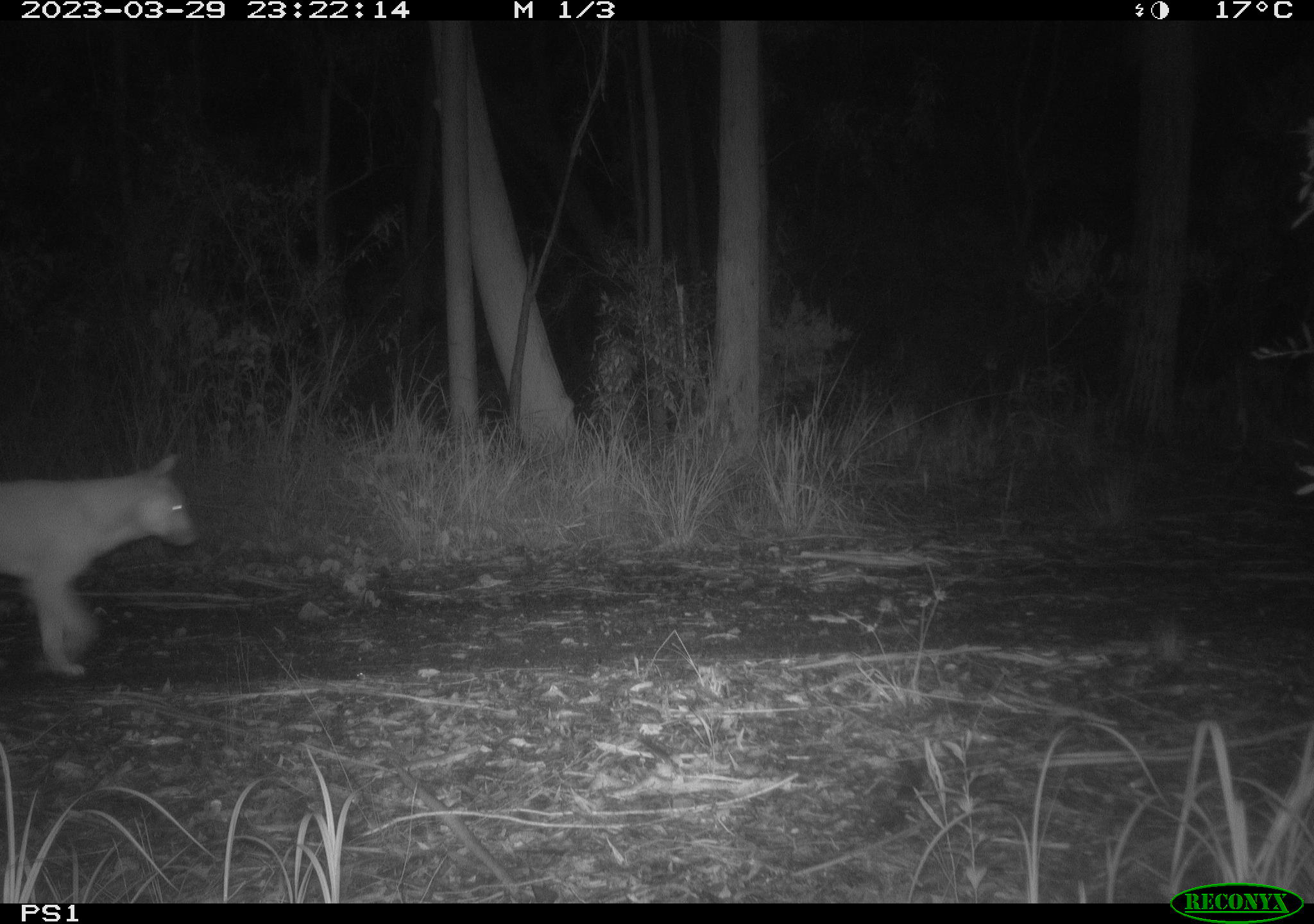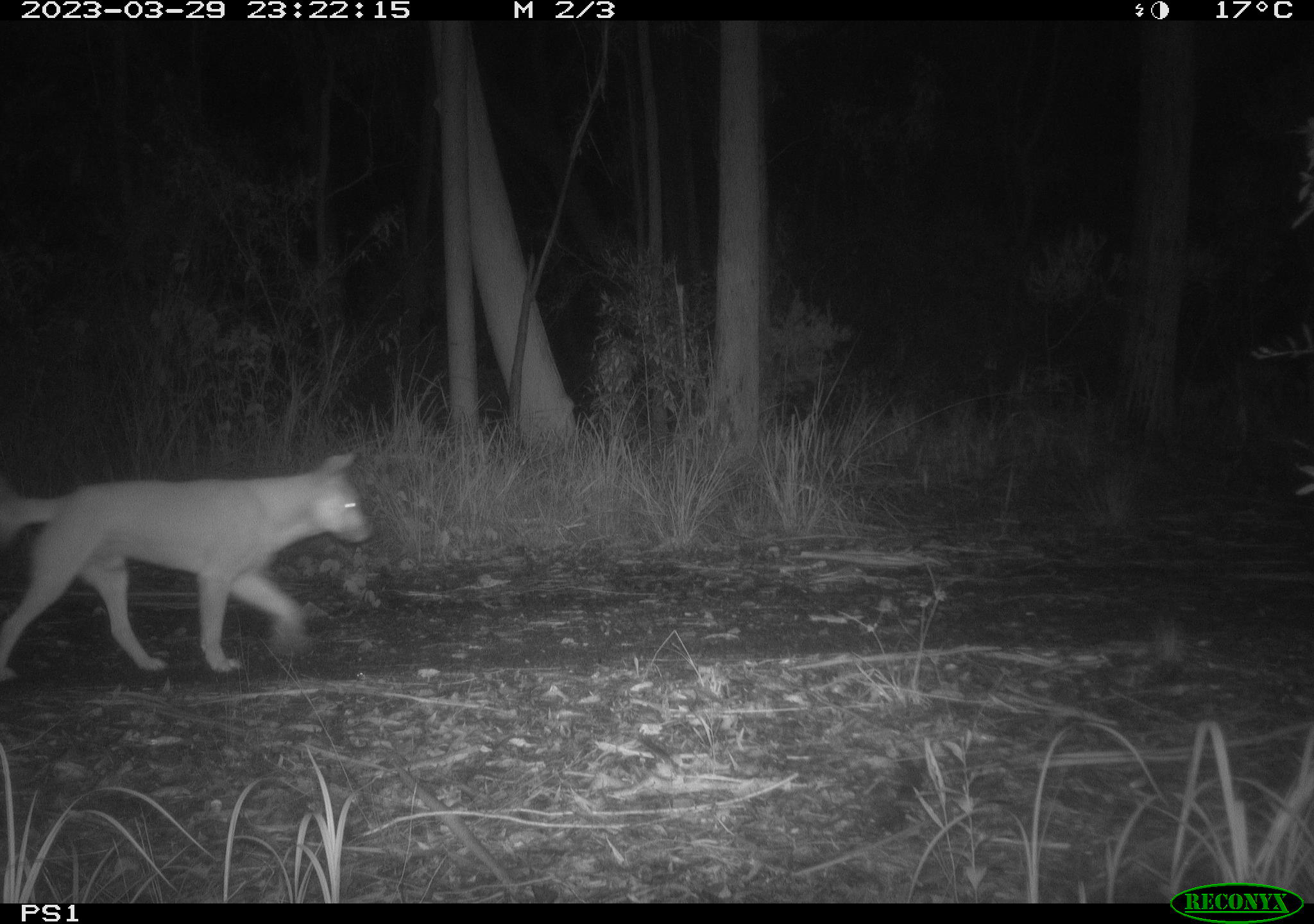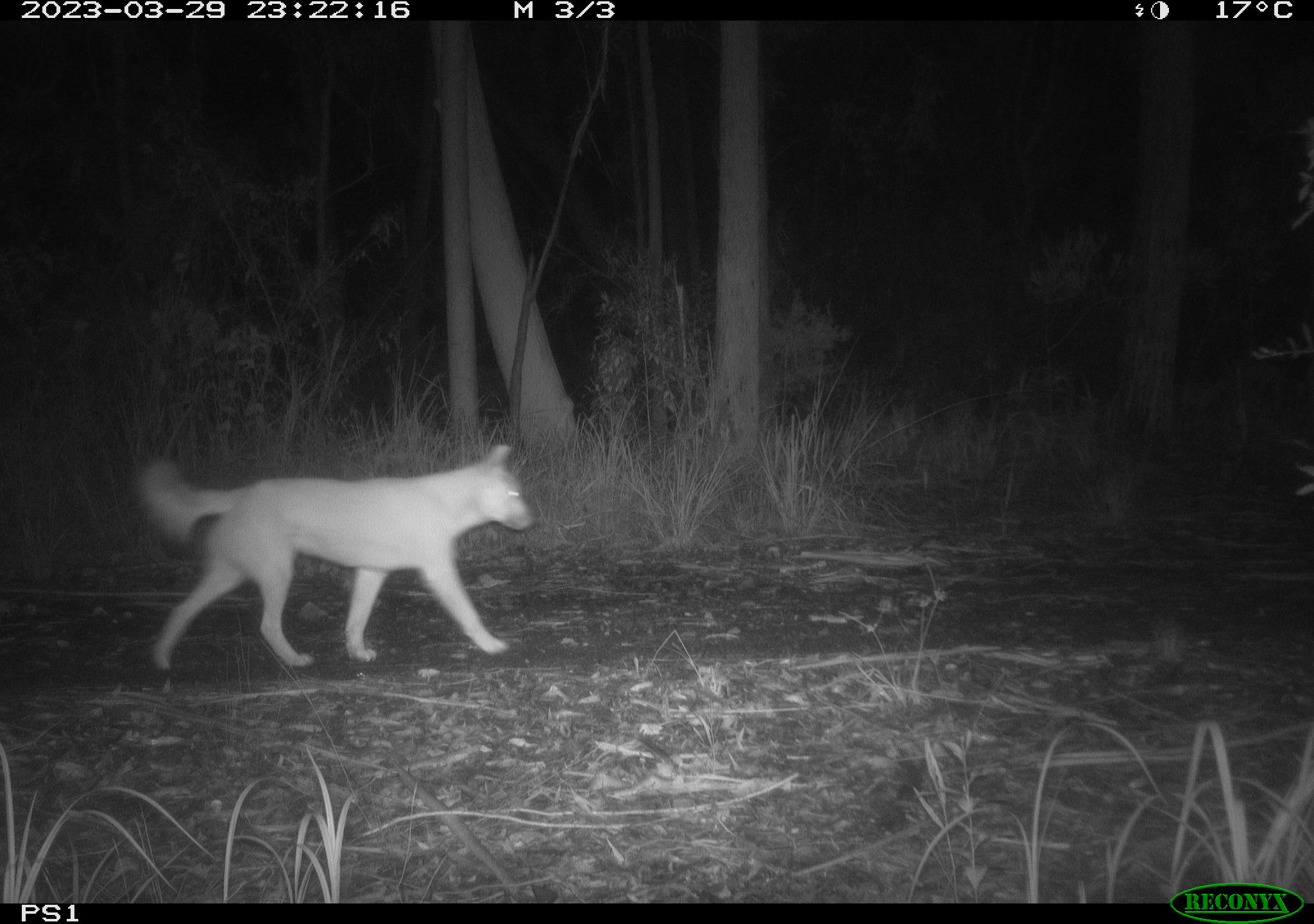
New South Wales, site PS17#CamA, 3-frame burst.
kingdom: Animalia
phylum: Chordata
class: Mammalia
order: Carnivora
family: Canidae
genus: Canis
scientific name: Canis familiaris dingo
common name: dingo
Dingo (Canis familiaris dingo).